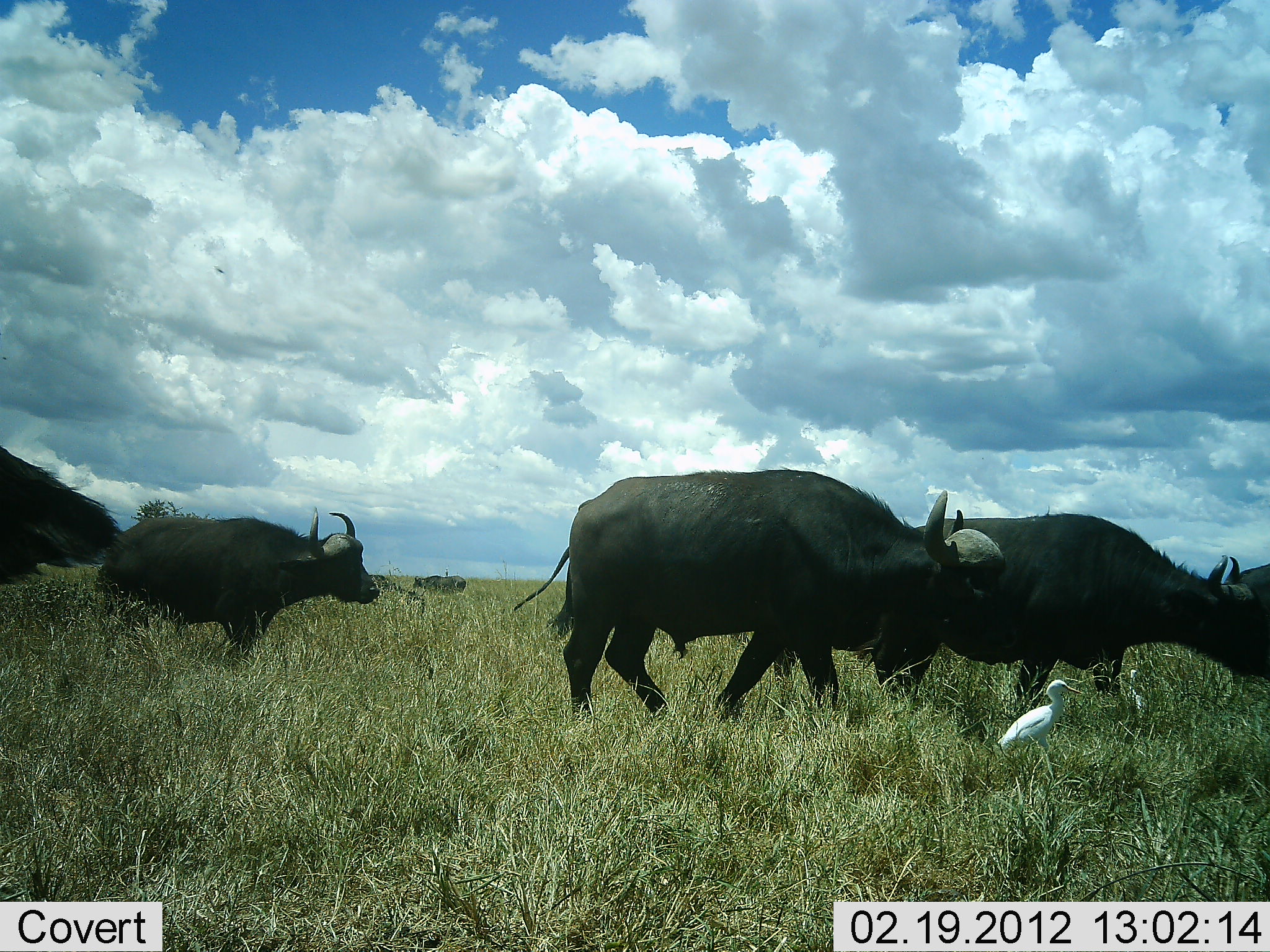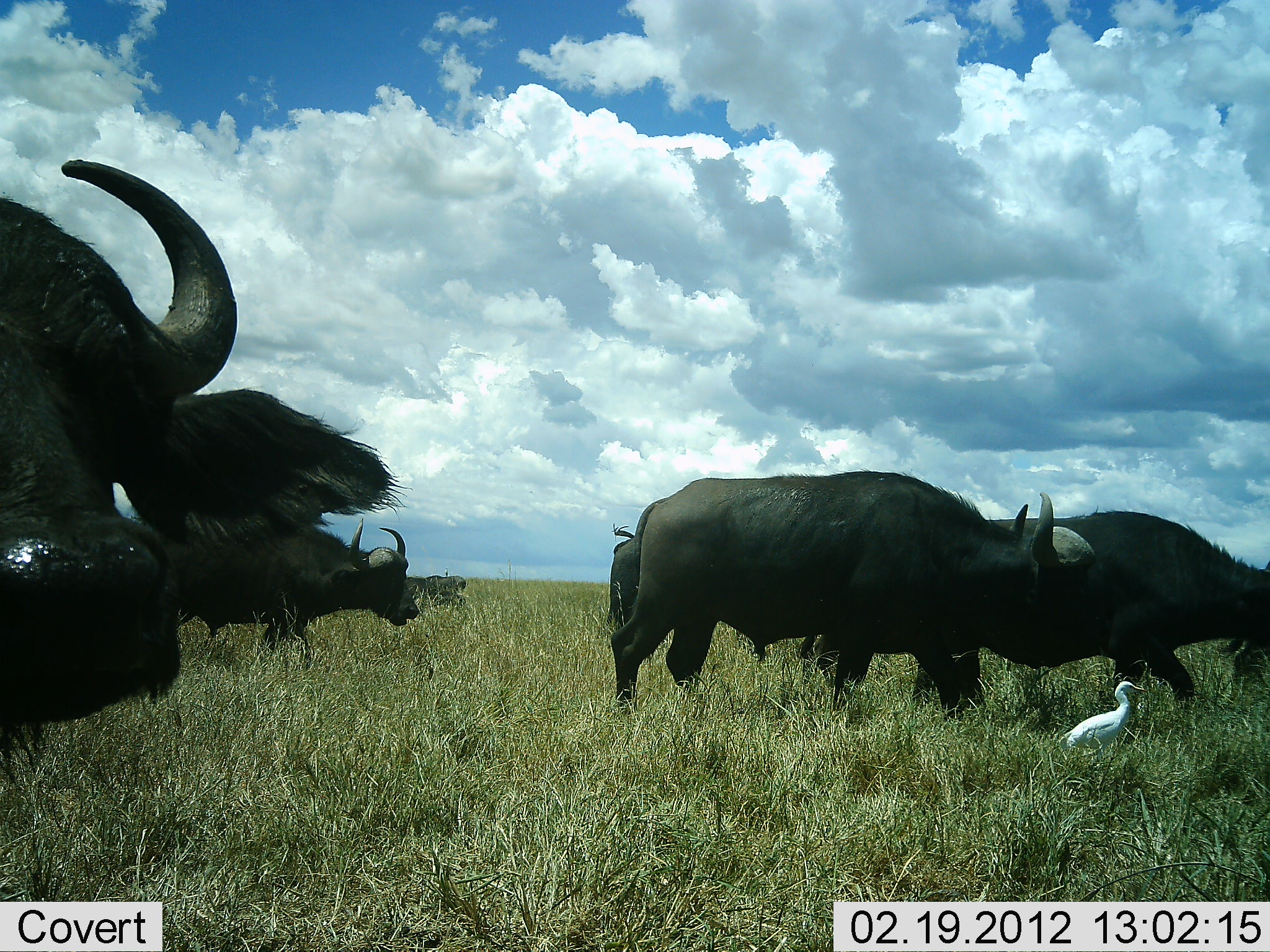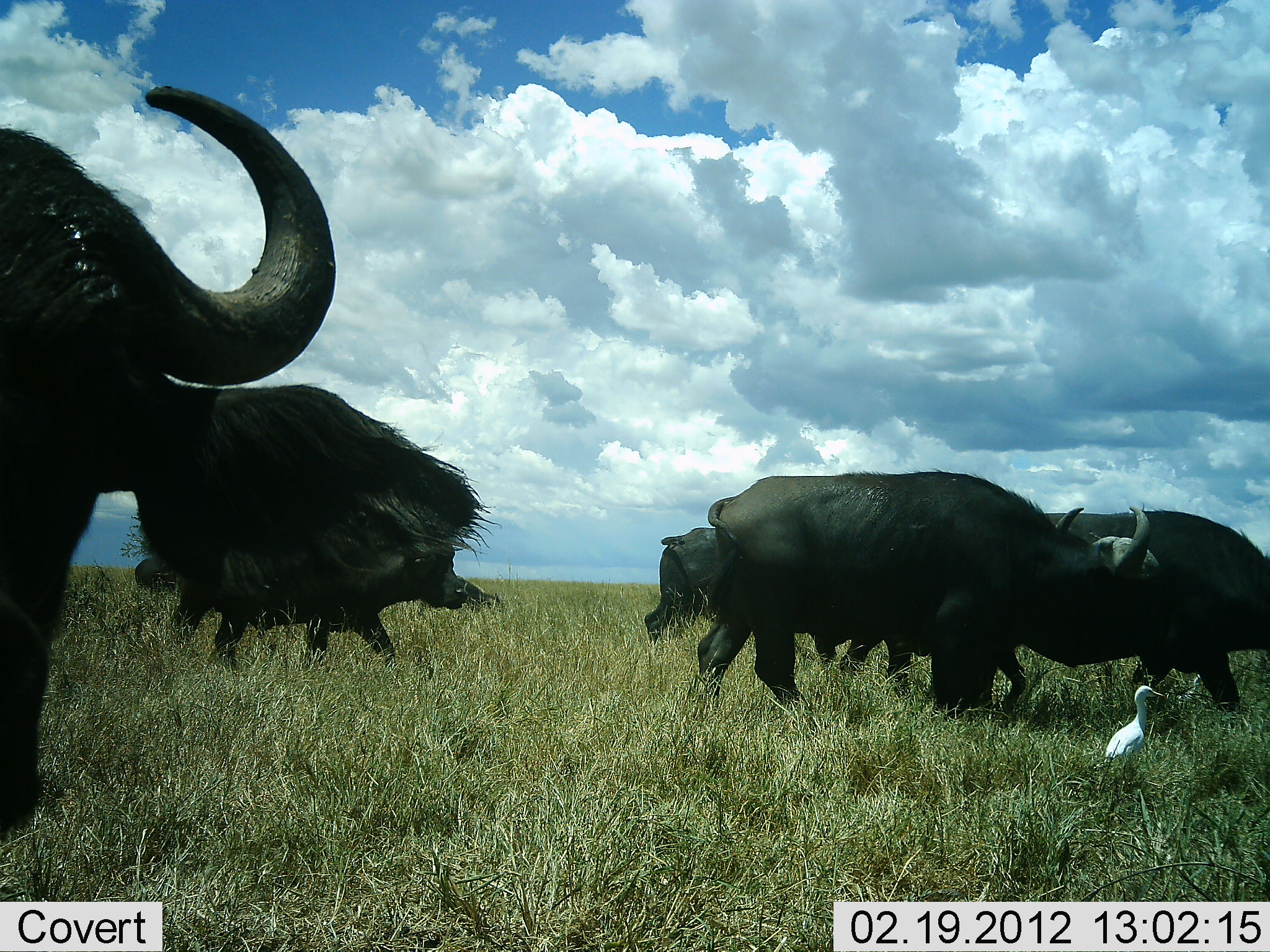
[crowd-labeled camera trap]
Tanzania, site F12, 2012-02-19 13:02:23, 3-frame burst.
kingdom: Animalia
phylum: Chordata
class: Mammalia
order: Artiodactyla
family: Bovidae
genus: Syncerus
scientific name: Syncerus caffer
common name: cape buffalo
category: buffalo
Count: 6.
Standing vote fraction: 18%.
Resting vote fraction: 0%.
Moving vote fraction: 94%.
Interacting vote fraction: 6%.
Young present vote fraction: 0%.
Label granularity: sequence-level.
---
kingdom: Animalia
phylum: Chordata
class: Aves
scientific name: Aves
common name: bird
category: otherbird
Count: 1.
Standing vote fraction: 44%.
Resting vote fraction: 0%.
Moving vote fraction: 56%.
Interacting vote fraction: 0%.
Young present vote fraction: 0%.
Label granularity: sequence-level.